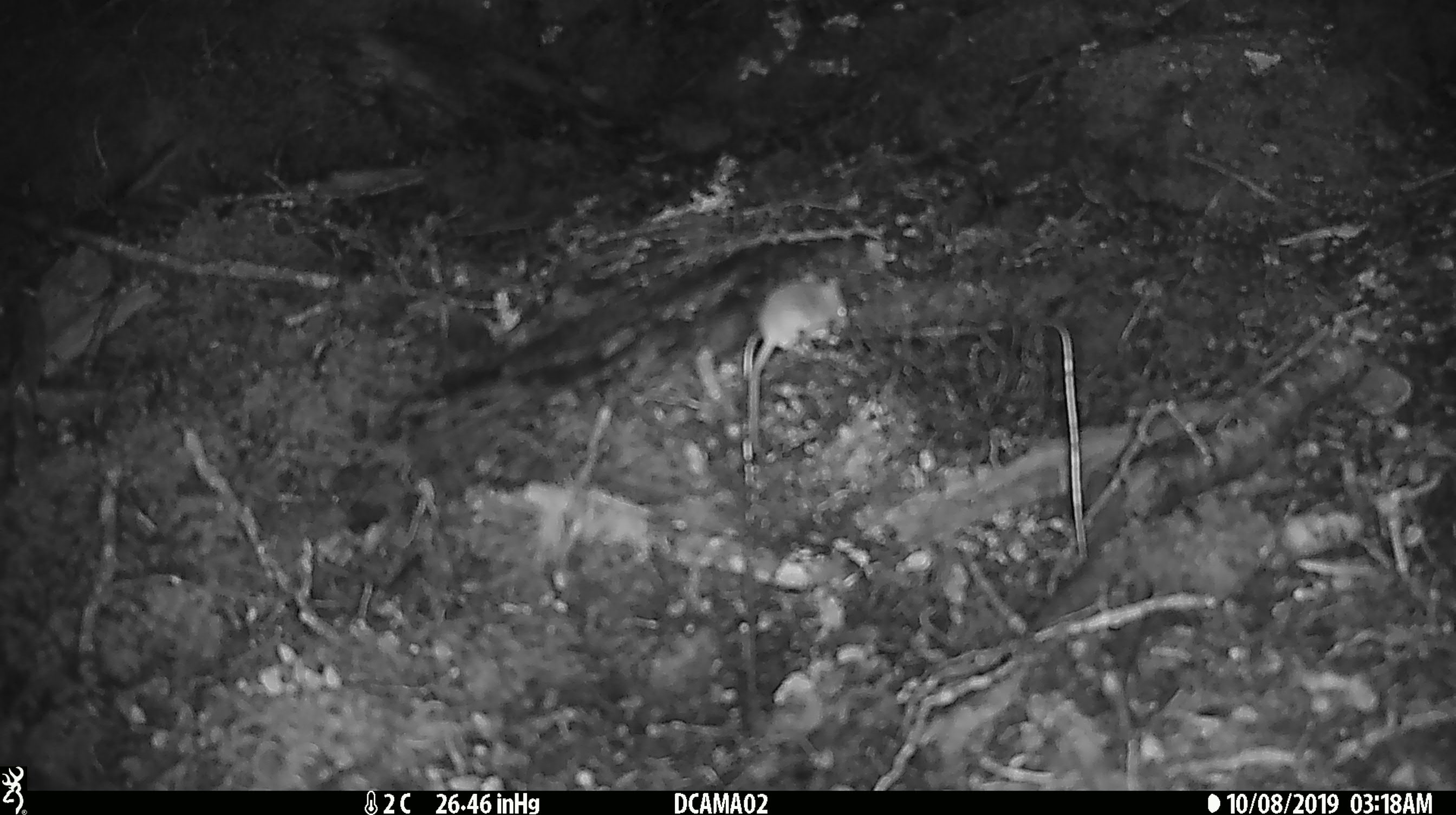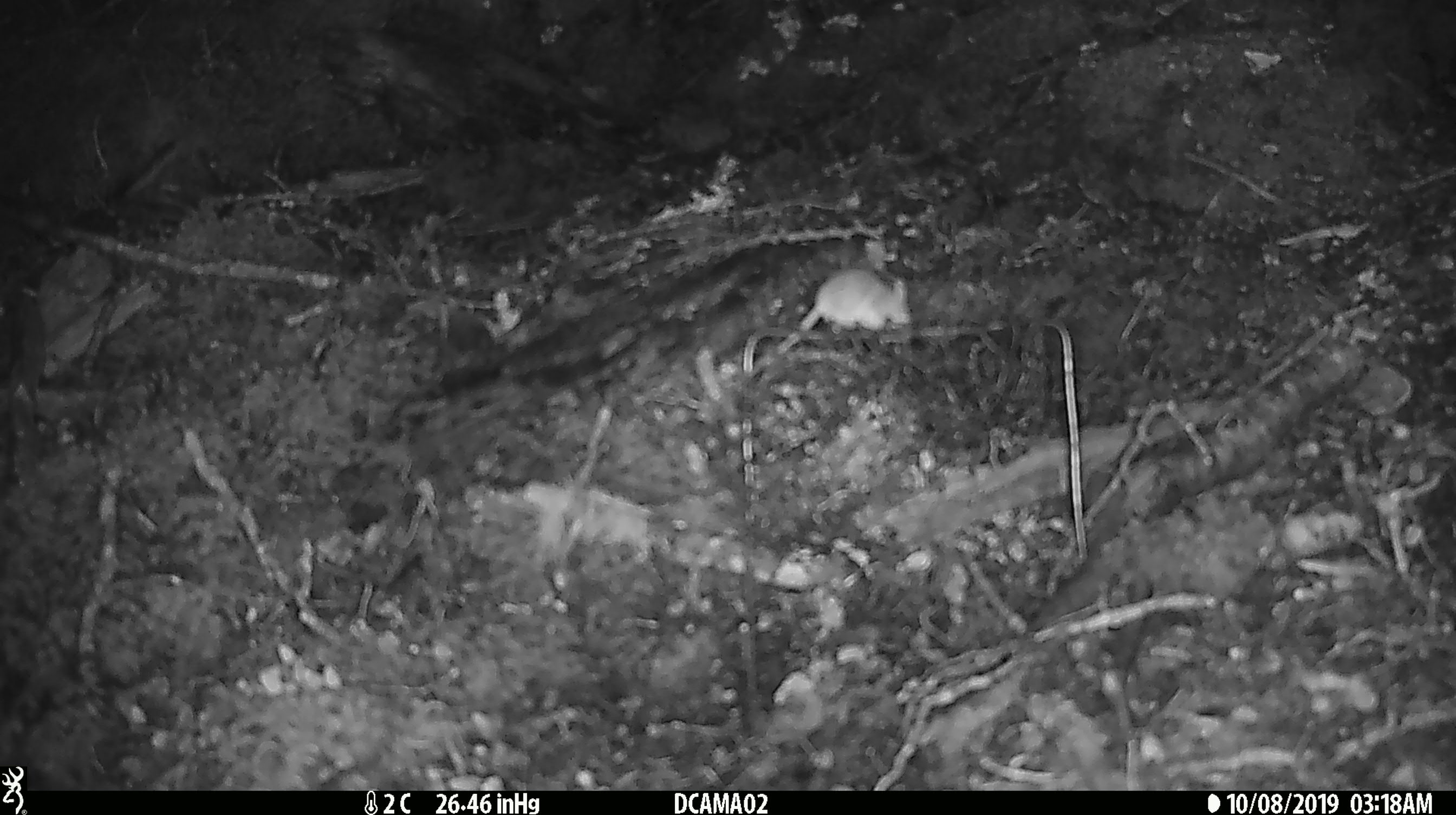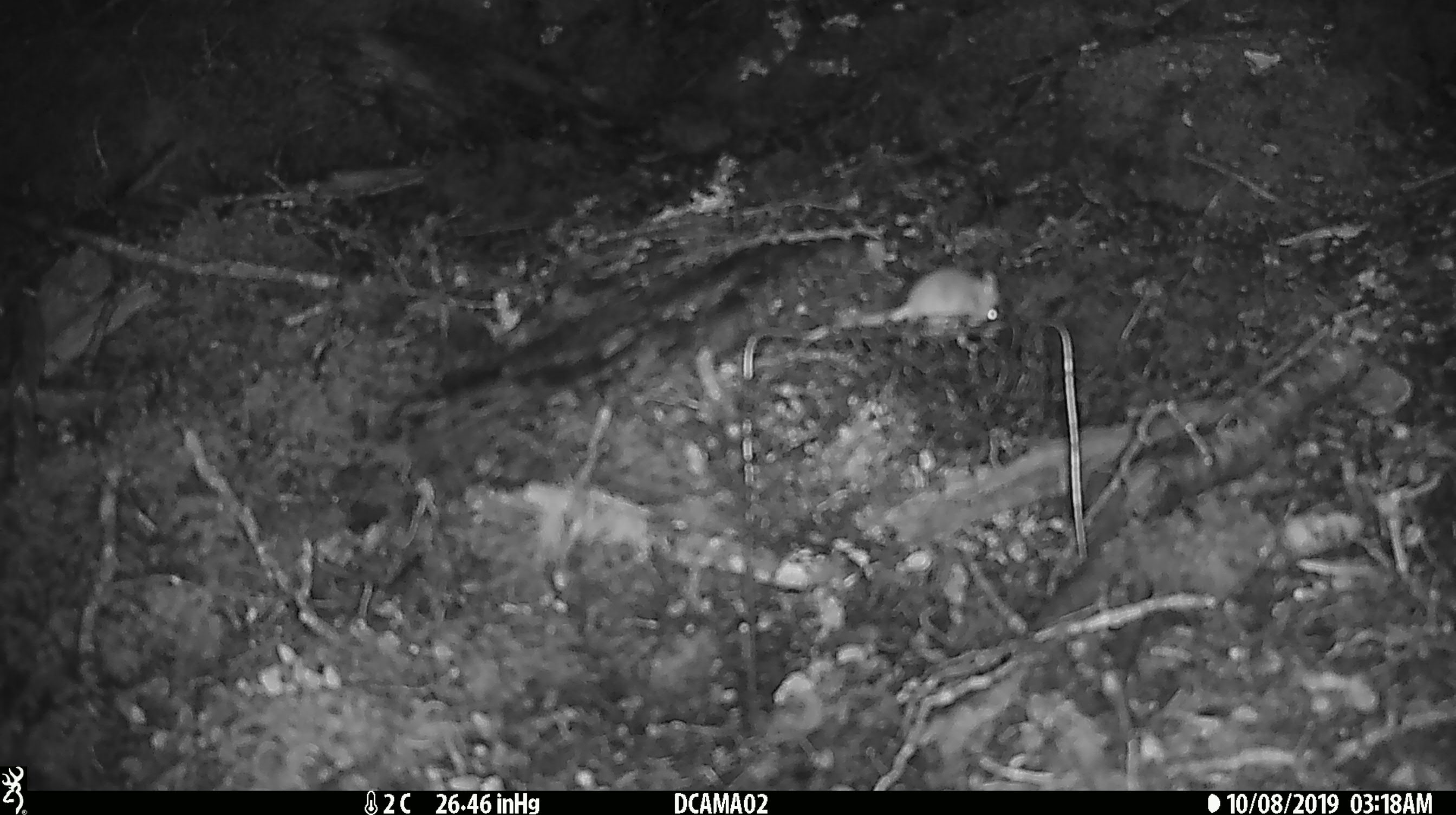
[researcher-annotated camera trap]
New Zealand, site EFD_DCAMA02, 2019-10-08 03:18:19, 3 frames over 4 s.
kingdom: Animalia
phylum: Chordata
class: Mammalia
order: Rodentia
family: Muridae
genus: Mus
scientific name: Mus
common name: mouse